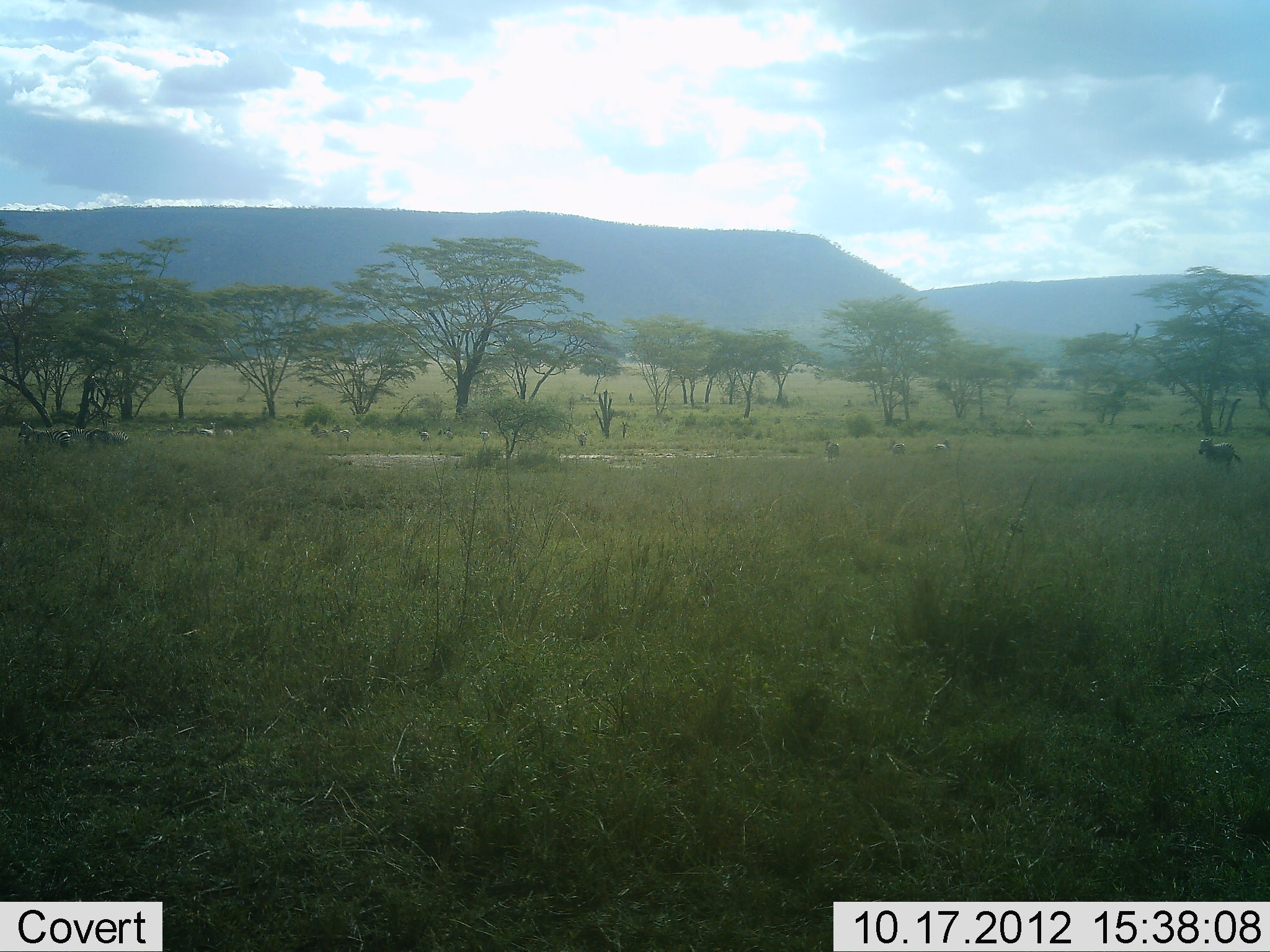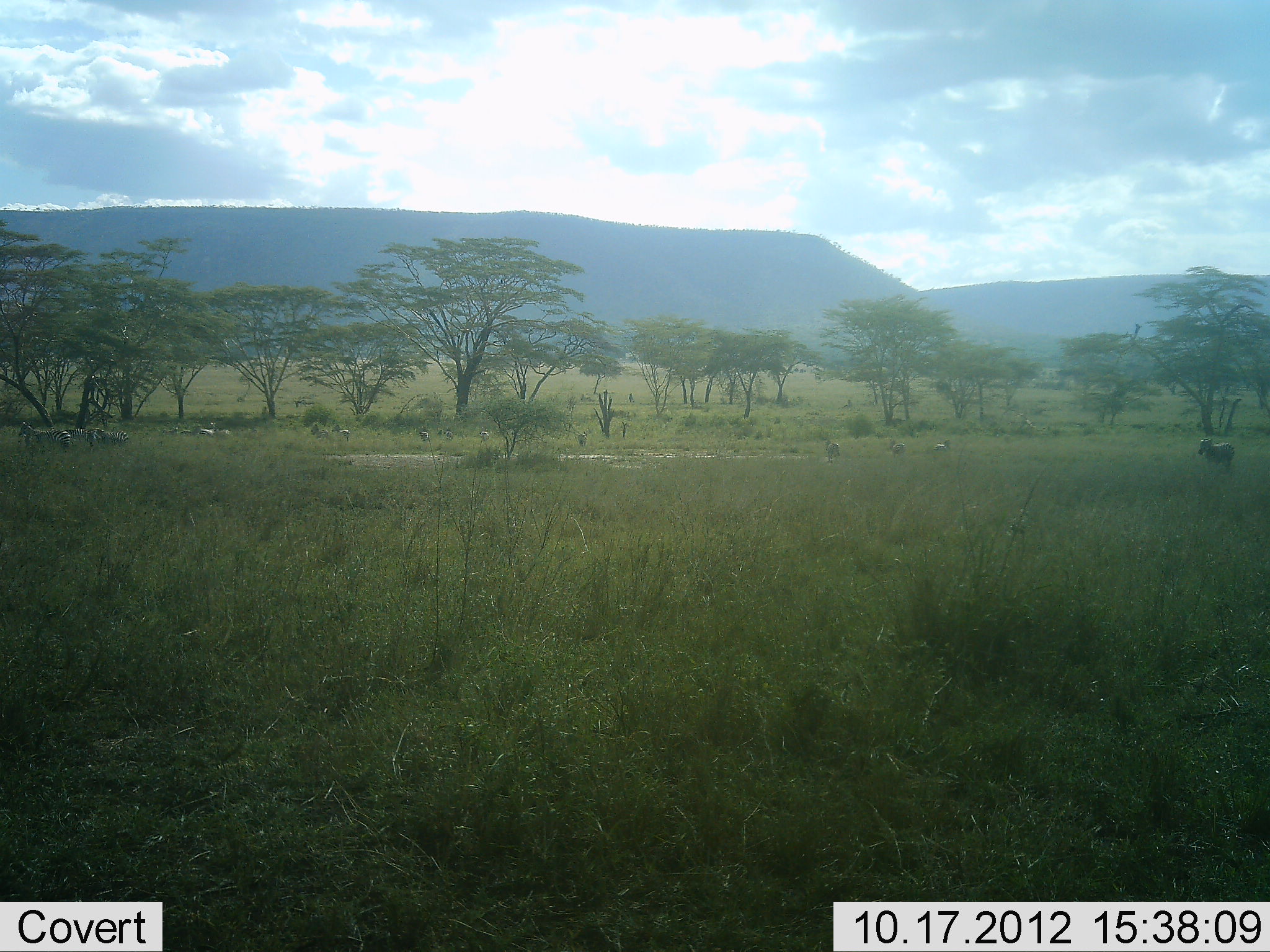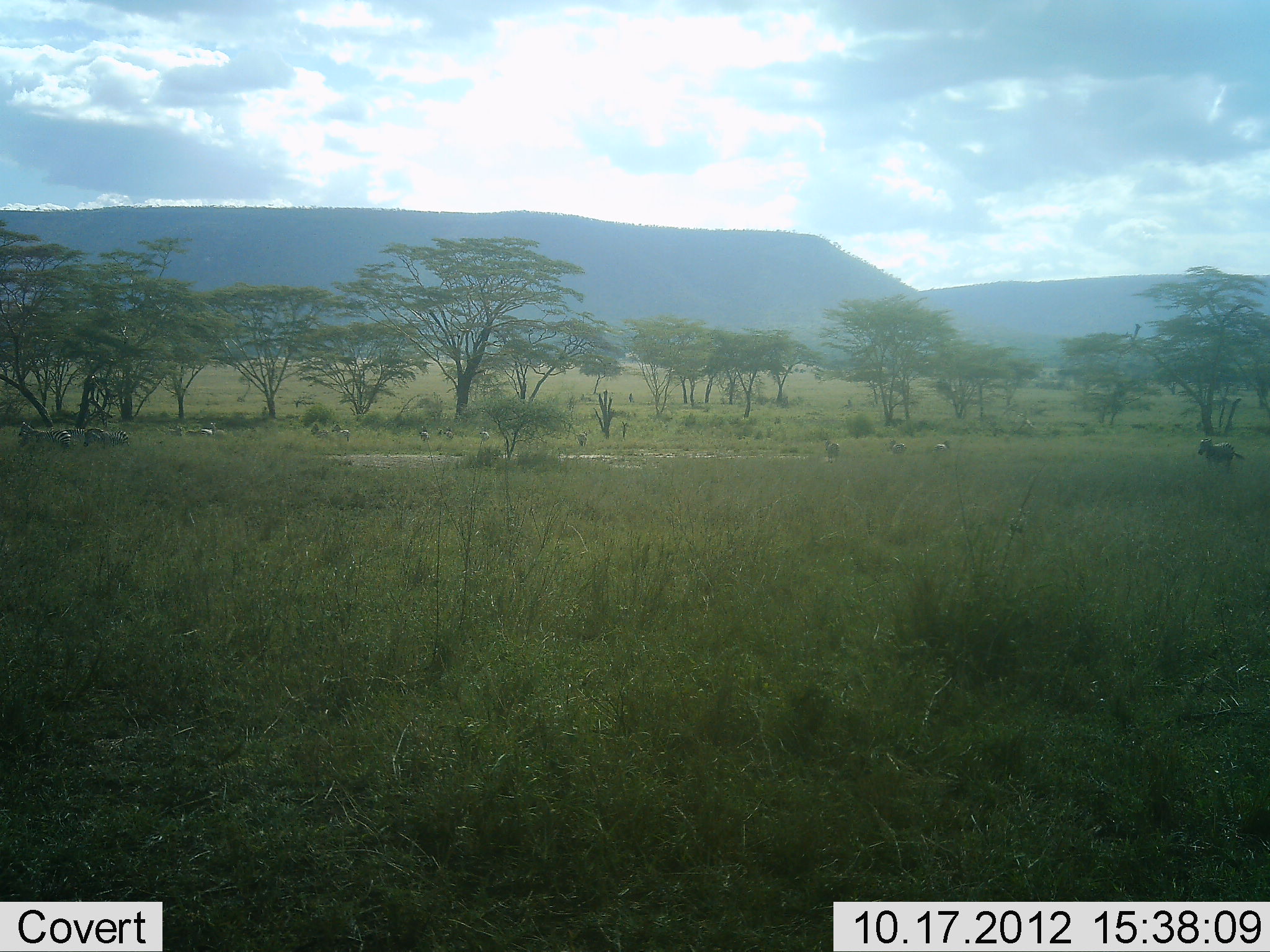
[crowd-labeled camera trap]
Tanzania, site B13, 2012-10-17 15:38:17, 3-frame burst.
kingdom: Animalia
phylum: Chordata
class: Mammalia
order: Perissodactyla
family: Equidae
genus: Equus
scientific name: Equus quagga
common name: plains zebra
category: zebra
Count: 11-50.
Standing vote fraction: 70%.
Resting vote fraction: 0%.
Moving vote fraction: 30%.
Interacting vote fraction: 0%.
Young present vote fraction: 0%.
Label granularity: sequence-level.